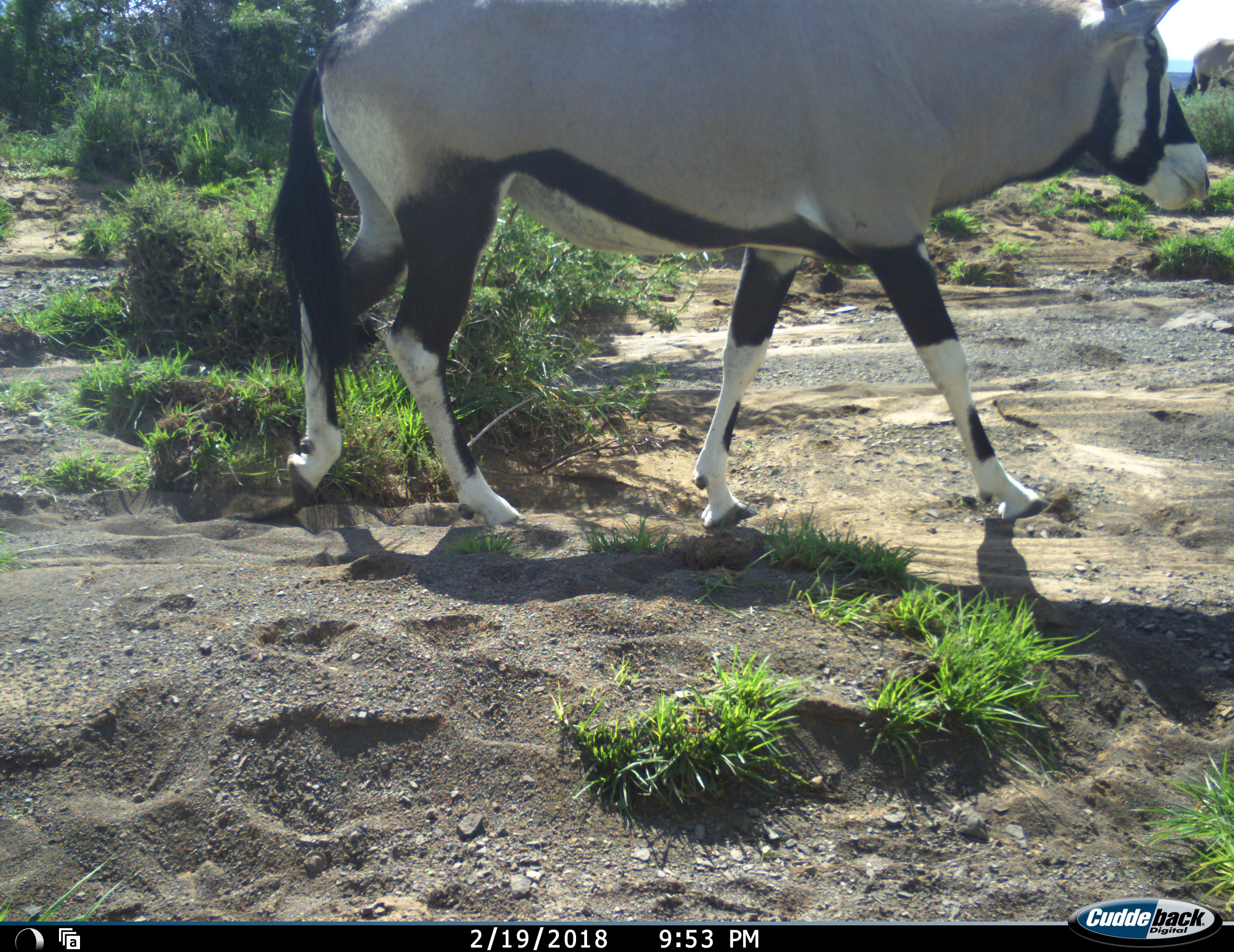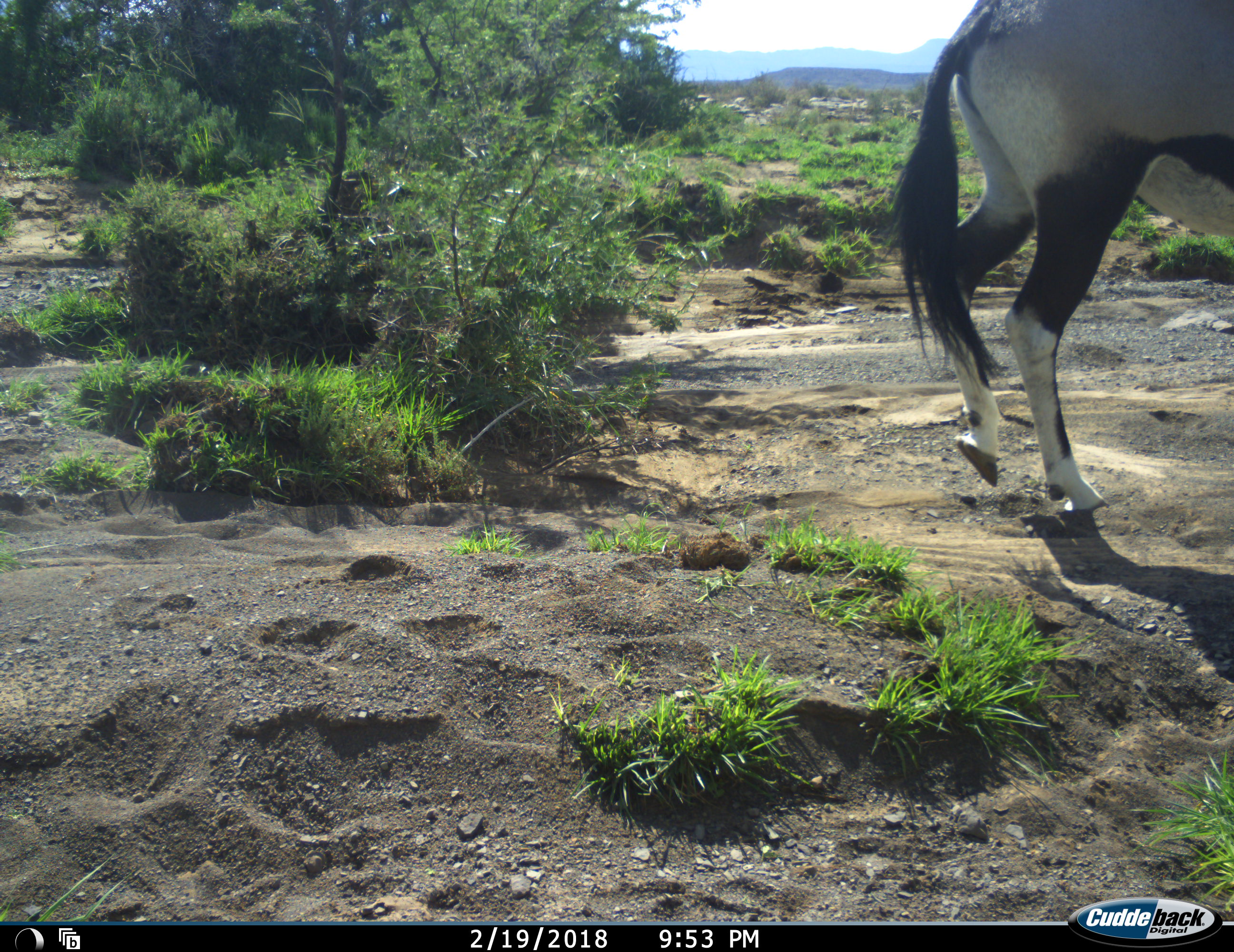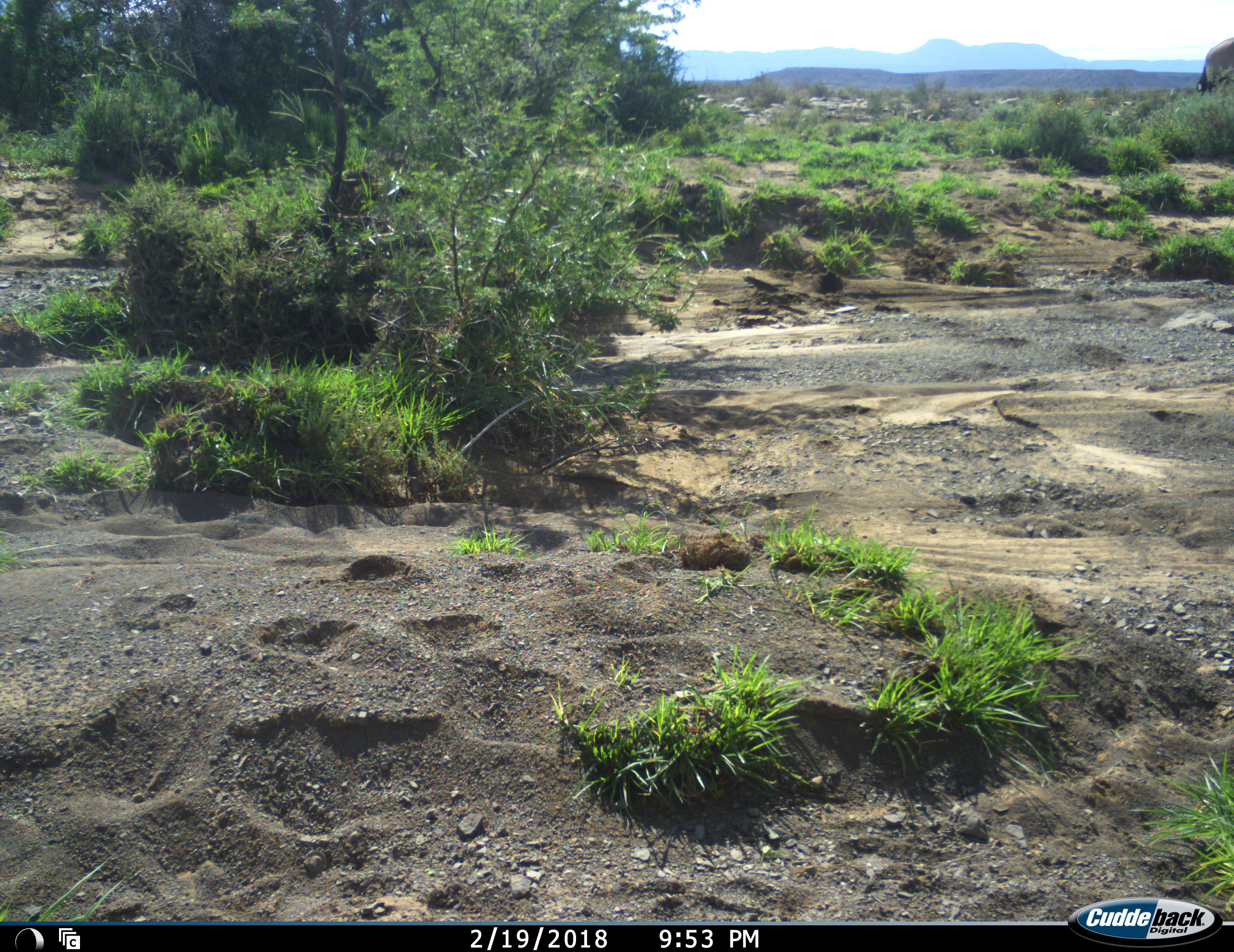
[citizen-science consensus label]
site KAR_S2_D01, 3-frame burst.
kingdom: Animalia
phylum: Chordata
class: Mammalia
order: Artiodactyla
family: Bovidae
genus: Oryx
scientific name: Oryx gazella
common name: gemsbok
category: oryx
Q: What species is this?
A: Oryx (gemsbok) (Oryx gazella).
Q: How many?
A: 2.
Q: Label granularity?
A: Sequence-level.